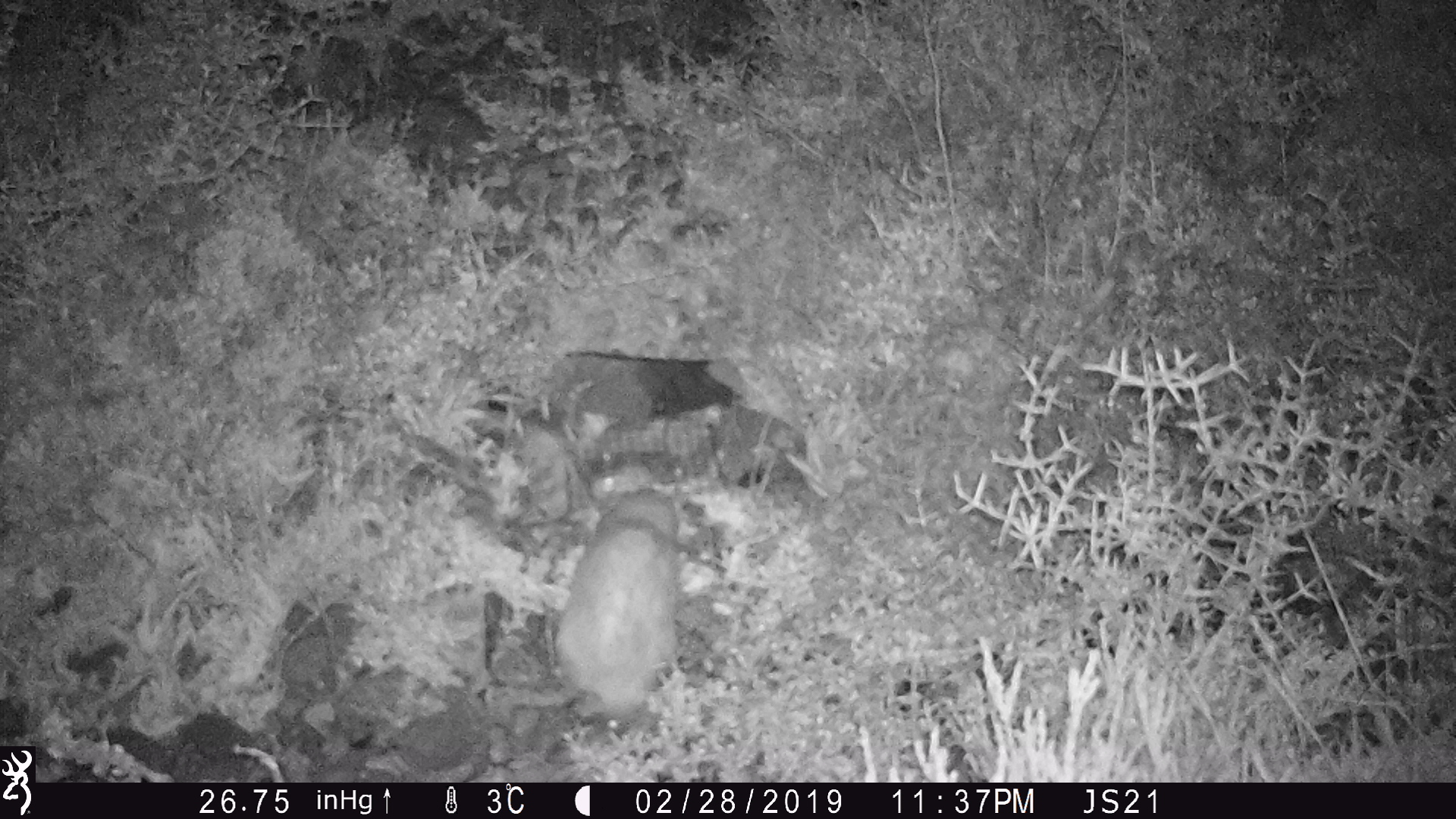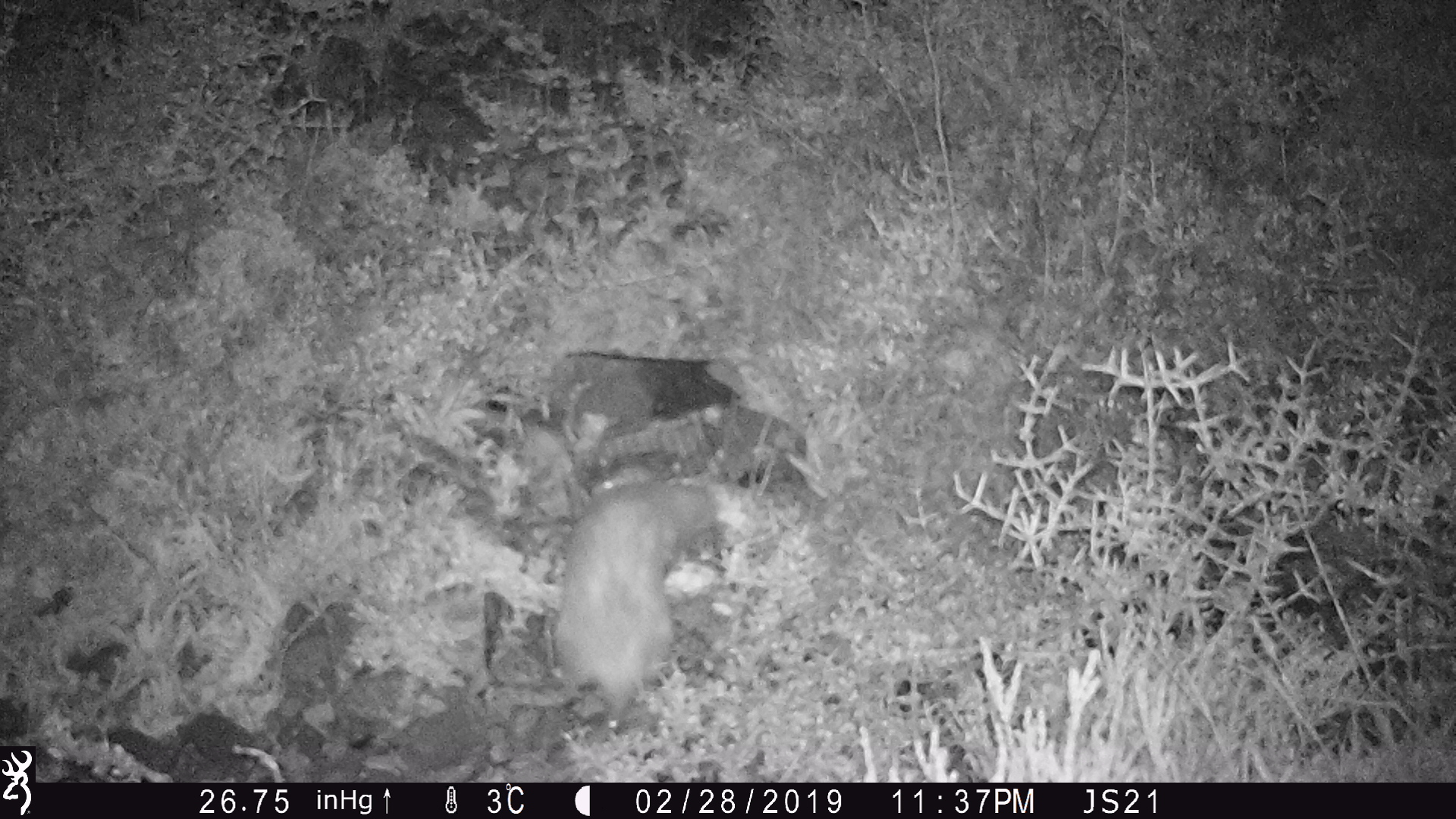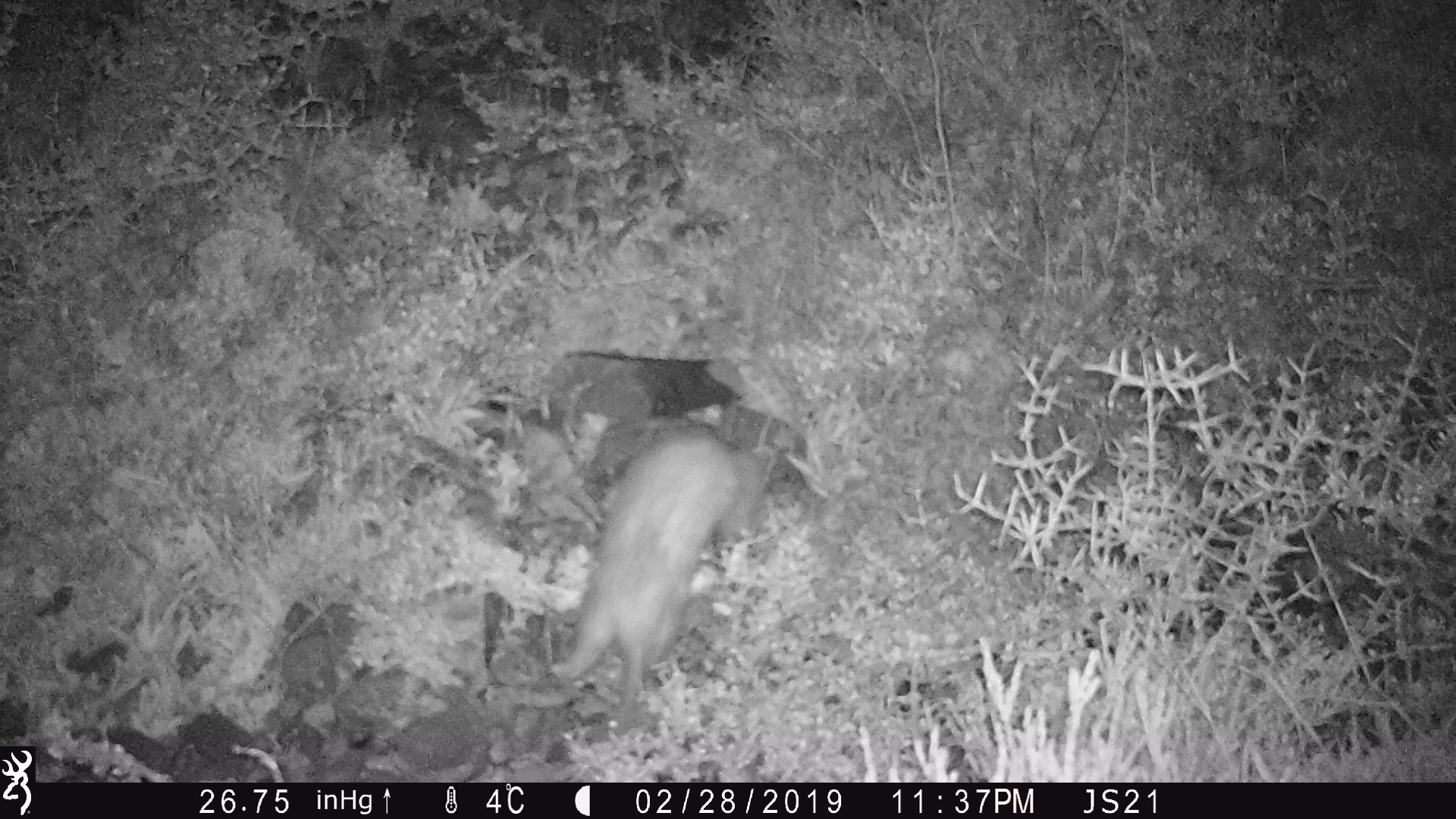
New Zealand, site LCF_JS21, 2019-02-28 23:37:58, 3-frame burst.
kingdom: Animalia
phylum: Chordata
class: Mammalia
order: Carnivora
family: Mustelidae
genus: Mustela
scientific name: Mustela furo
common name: ferret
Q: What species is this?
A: Ferret (Mustela furo).